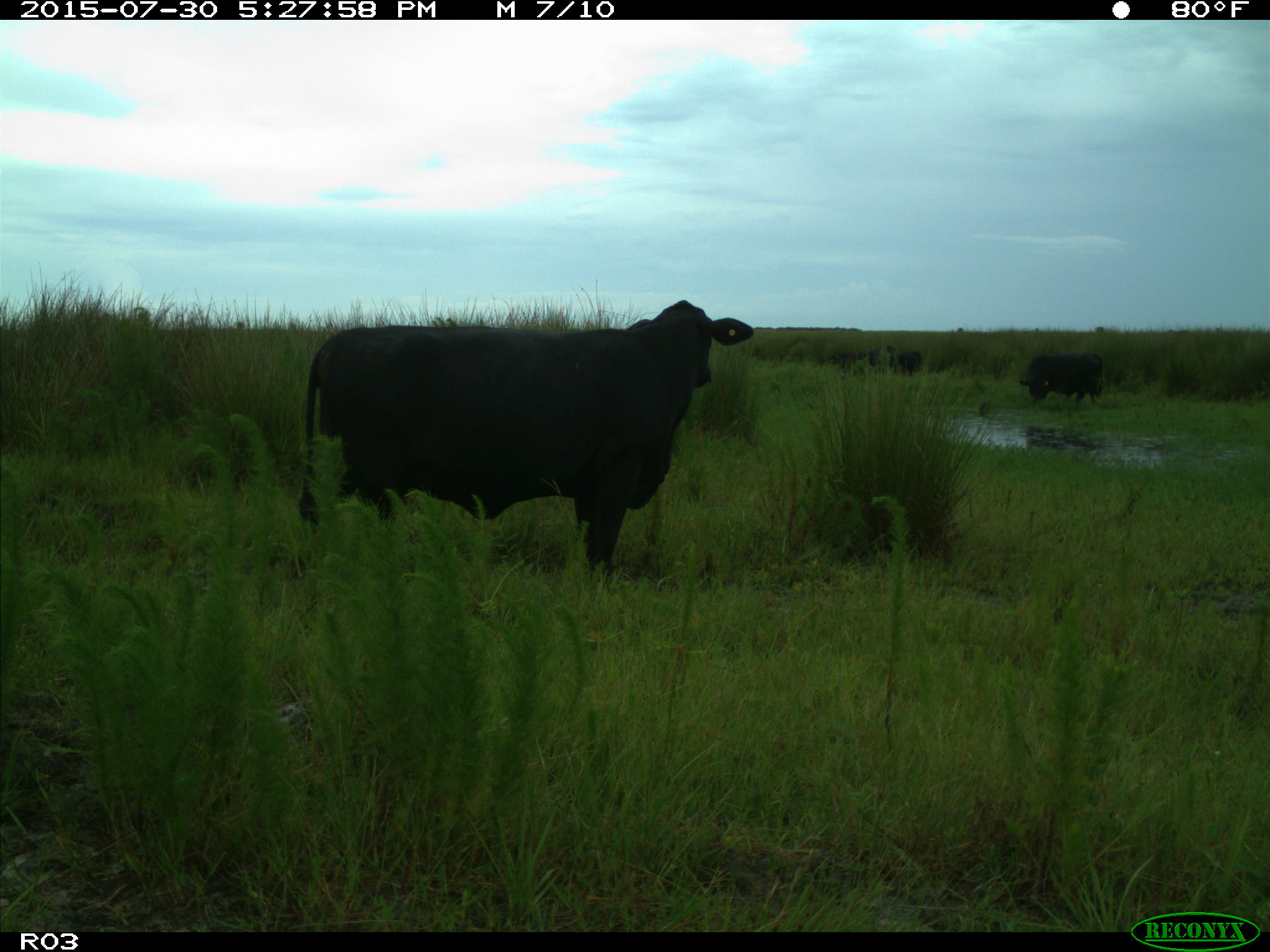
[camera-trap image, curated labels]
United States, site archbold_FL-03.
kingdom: Animalia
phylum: Chordata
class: Mammalia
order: Artiodactyla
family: Bovidae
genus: Bos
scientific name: Bos taurus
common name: domestic cow